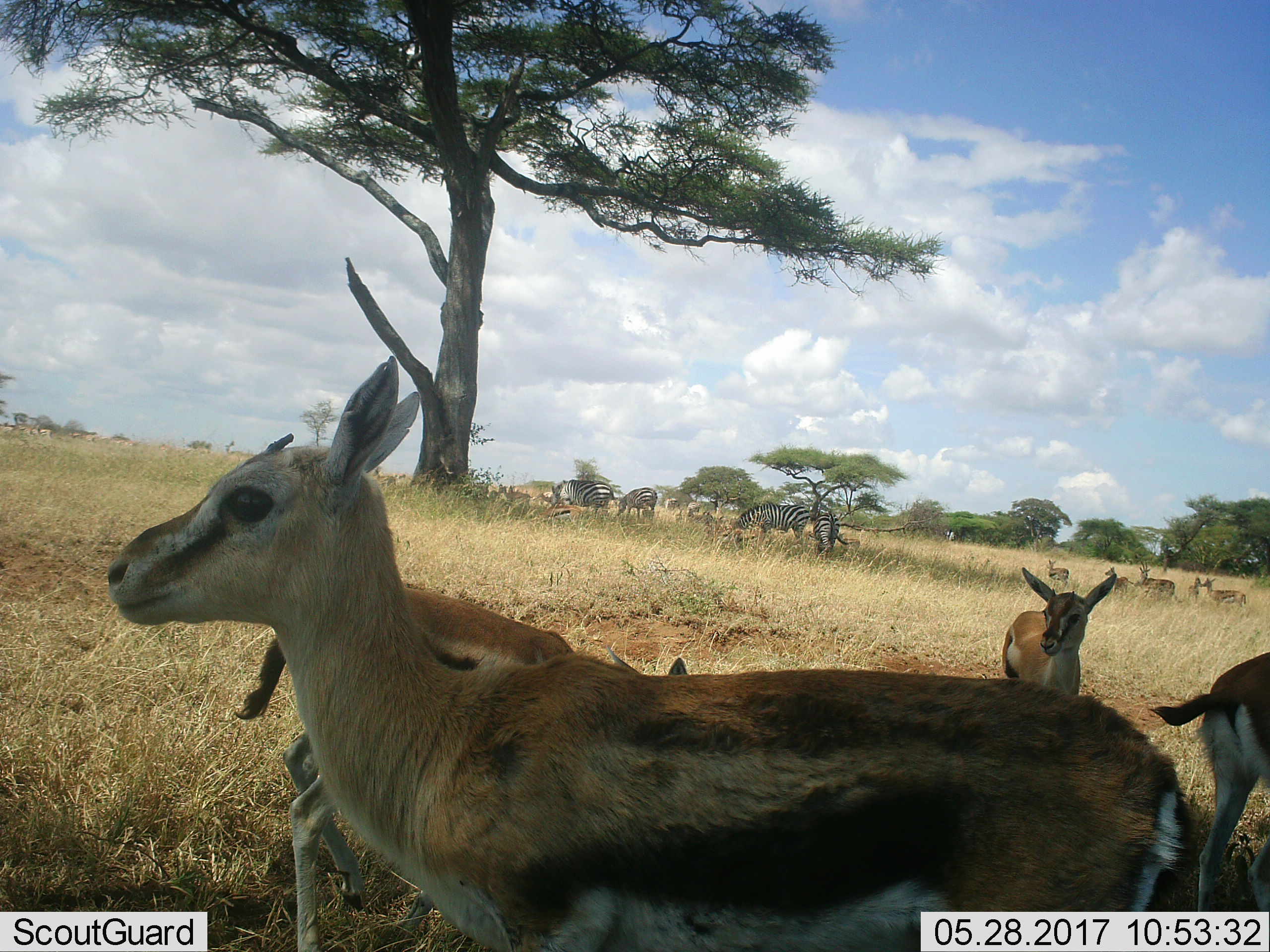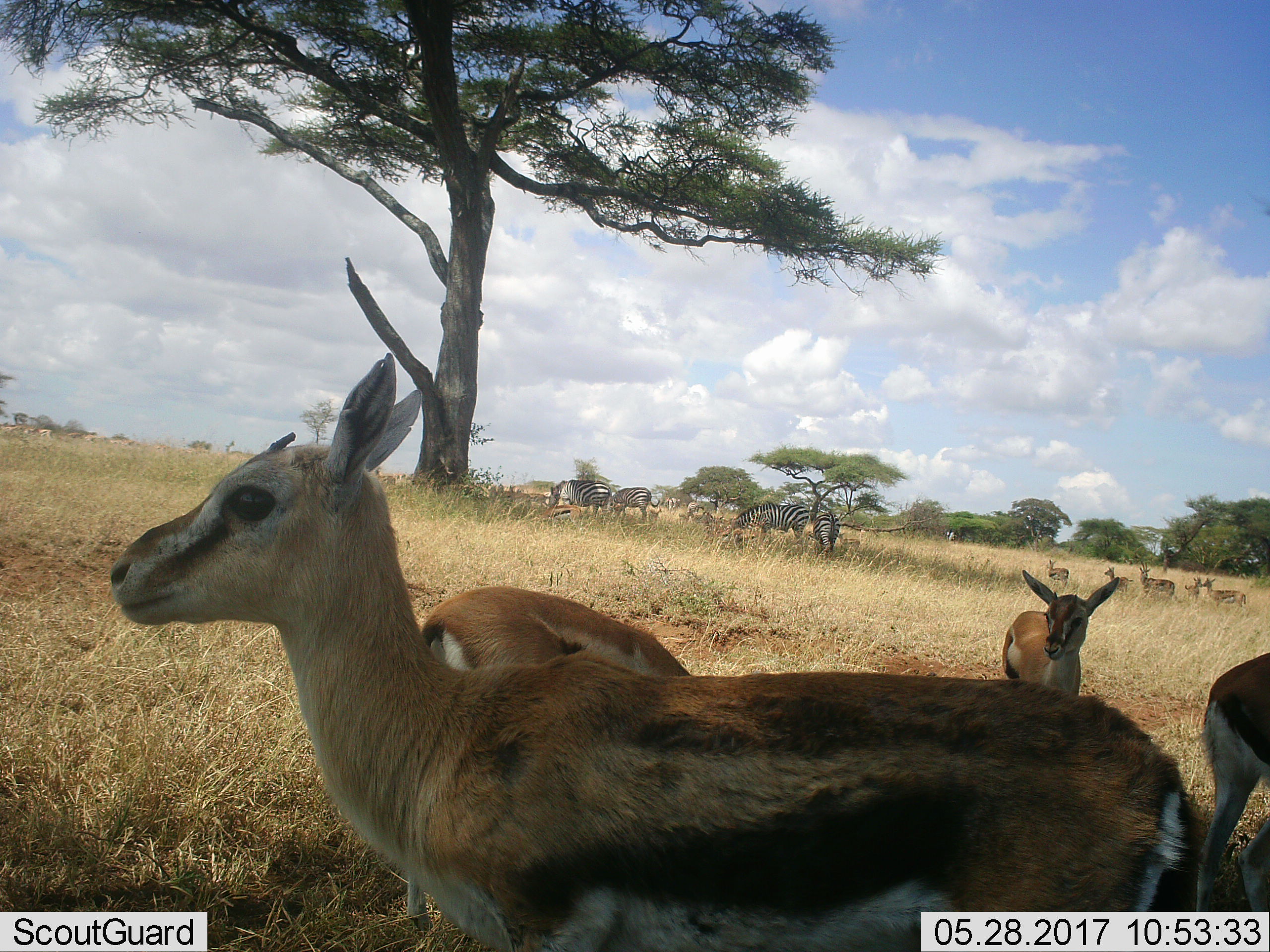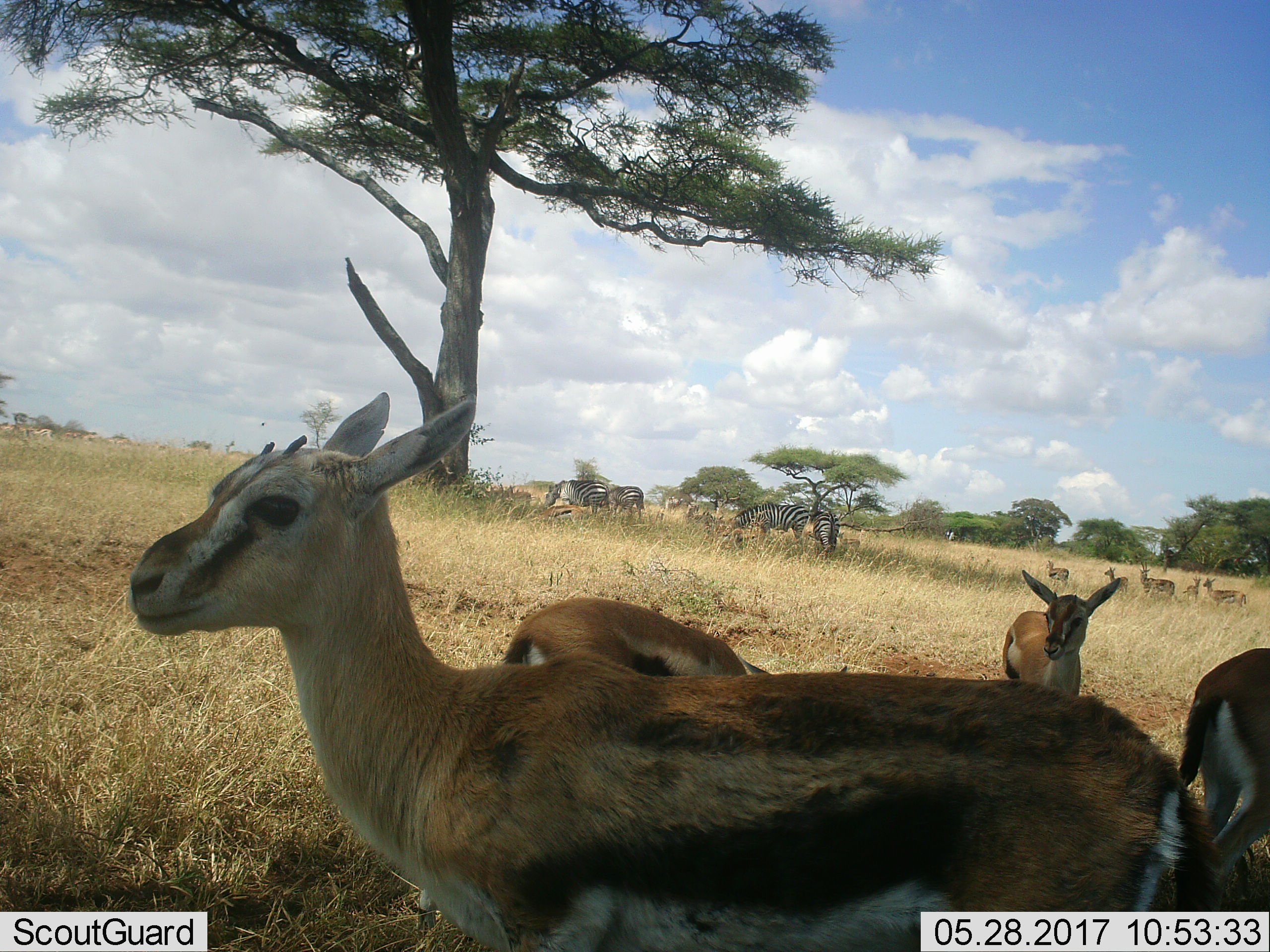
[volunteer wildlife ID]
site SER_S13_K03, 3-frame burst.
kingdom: Animalia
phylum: Chordata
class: Mammalia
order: Artiodactyla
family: Bovidae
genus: Eudorcas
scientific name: Eudorcas thomsonii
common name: thomson's gazelle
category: gazellethomsons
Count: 11-50.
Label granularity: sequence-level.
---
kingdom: Animalia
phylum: Chordata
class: Mammalia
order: Perissodactyla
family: Equidae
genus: Equus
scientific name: Equus quagga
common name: plains zebra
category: zebraplains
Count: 6.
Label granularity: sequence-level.